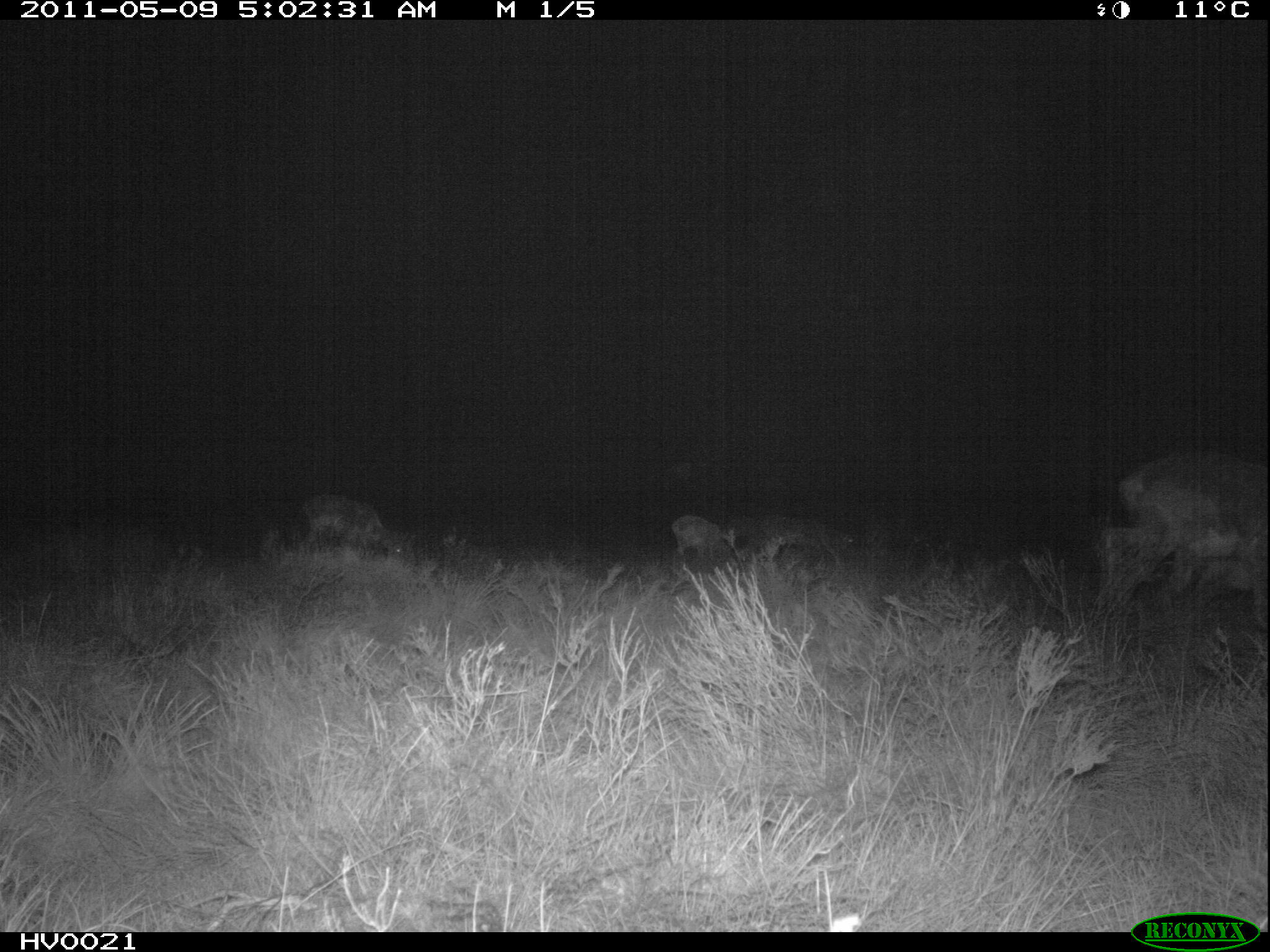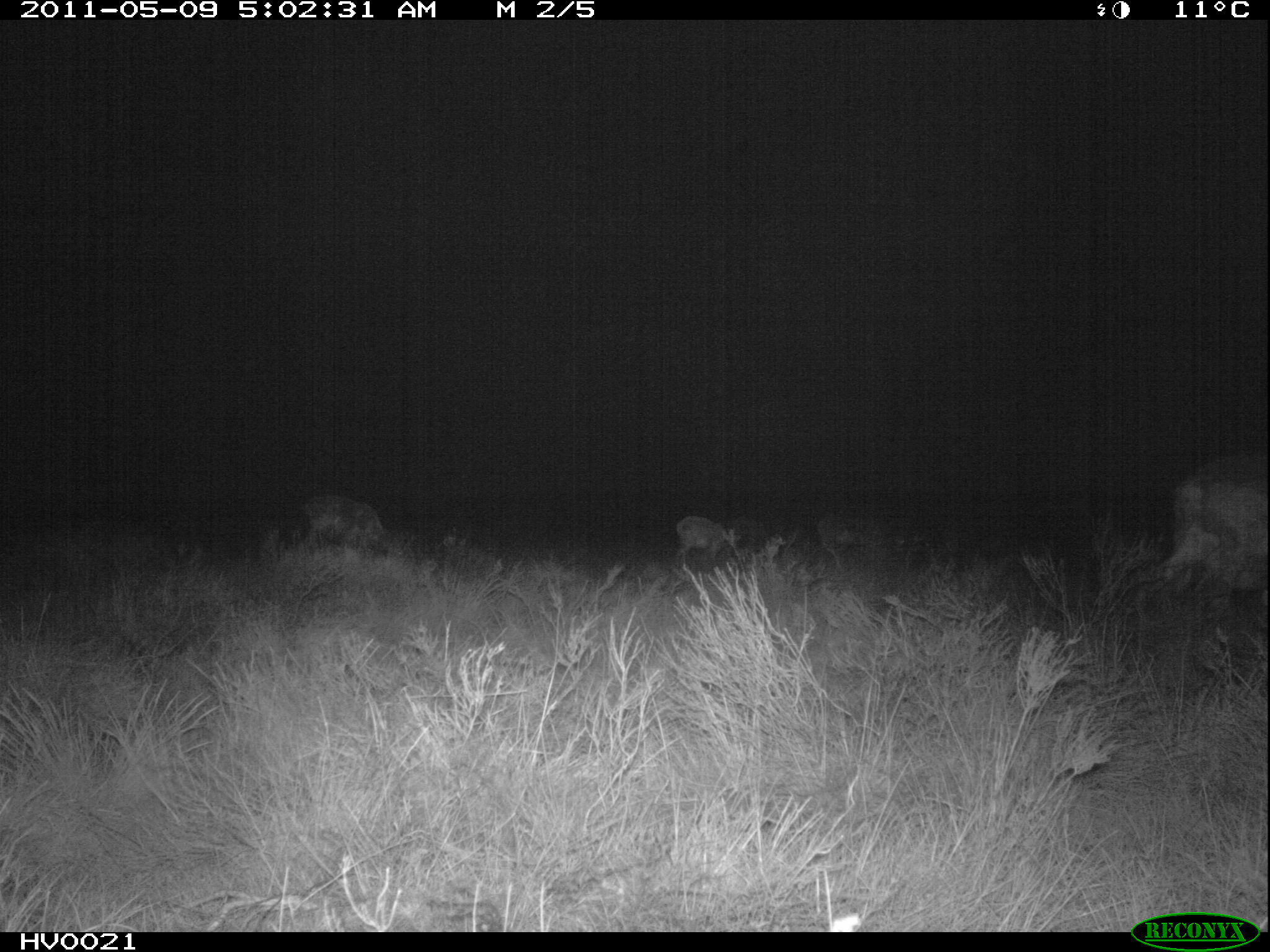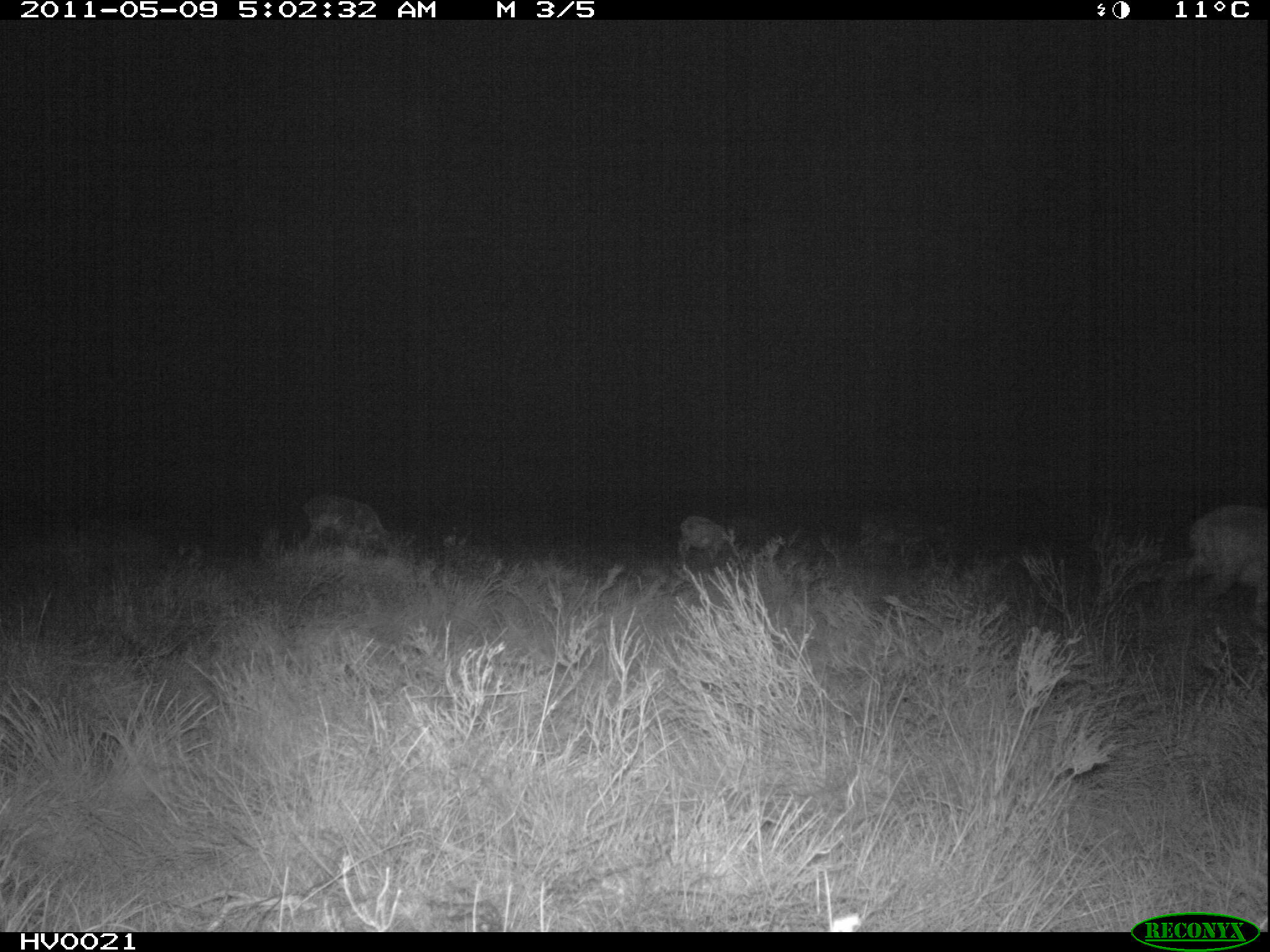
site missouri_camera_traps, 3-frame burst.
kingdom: Animalia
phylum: Chordata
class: Mammalia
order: Artiodactyla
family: Bovidae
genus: Ovis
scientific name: Ovis ammon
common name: mouflon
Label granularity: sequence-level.